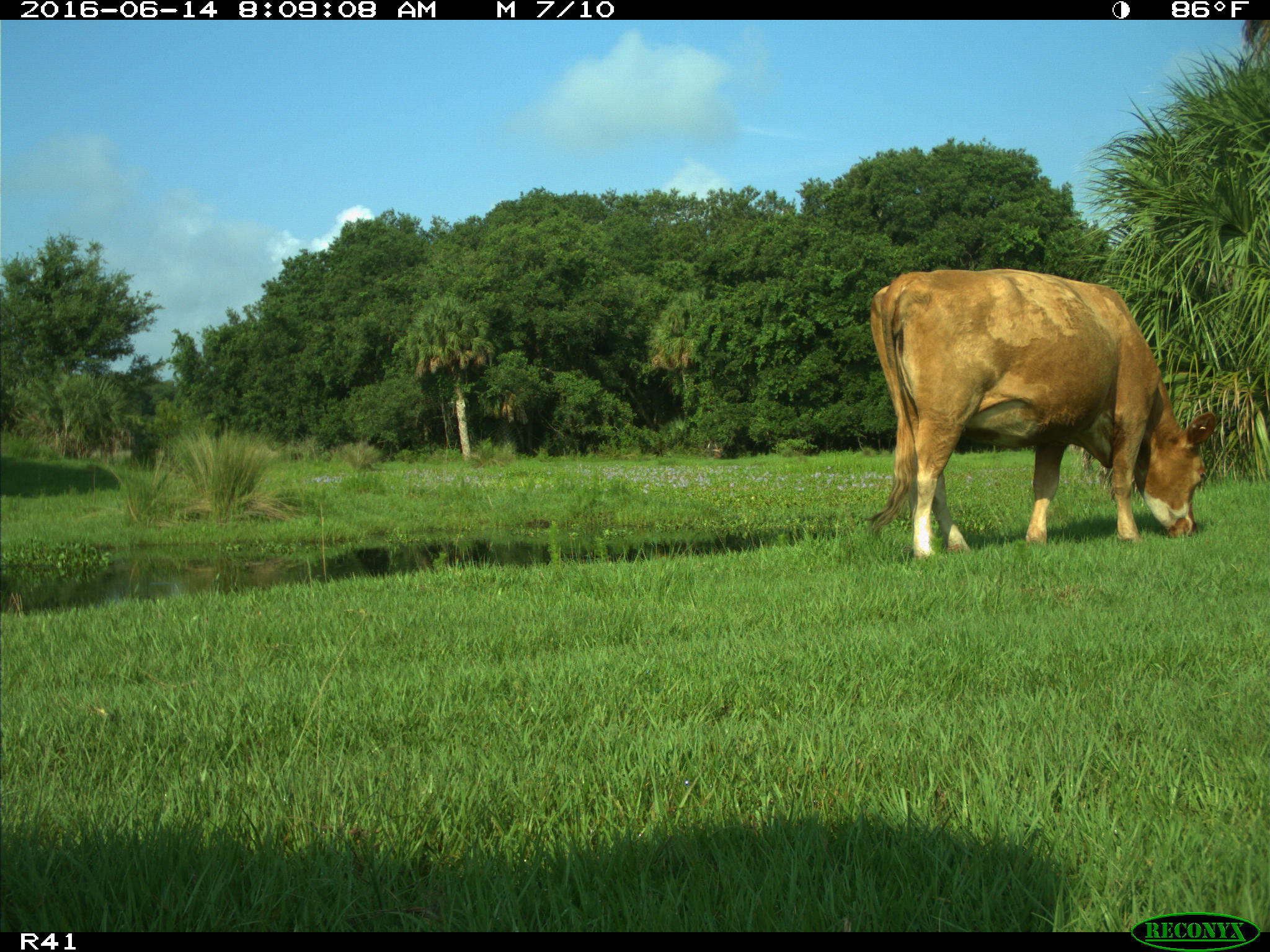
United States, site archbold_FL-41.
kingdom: Animalia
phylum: Chordata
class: Mammalia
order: Artiodactyla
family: Bovidae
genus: Bos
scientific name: Bos taurus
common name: domestic cow